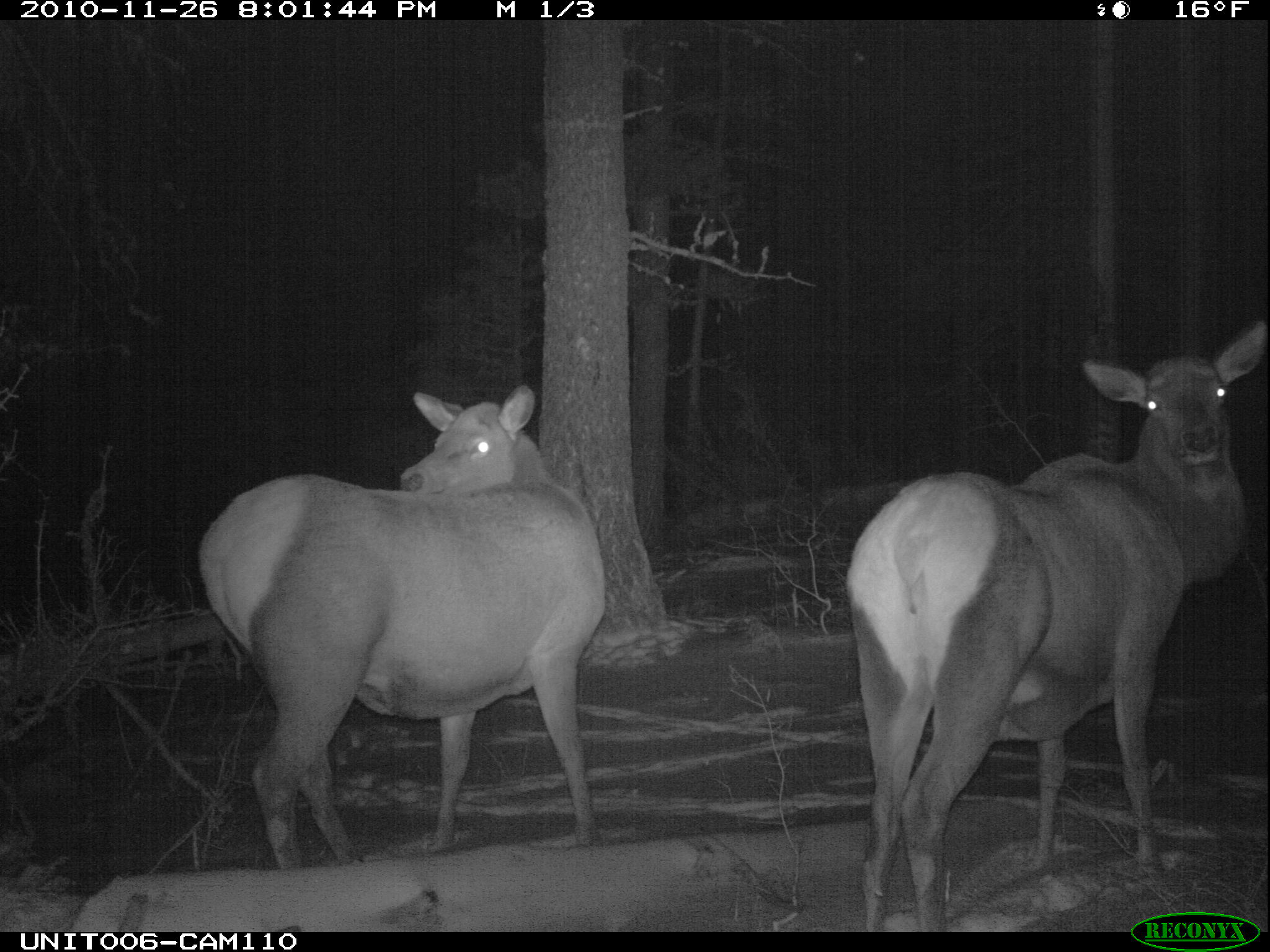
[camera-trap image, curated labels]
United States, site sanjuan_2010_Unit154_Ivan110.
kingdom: Animalia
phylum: Chordata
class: Mammalia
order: Artiodactyla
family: Cervidae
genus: Cervus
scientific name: Cervus elaphus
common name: red deer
Cervus elaphus (red deer).